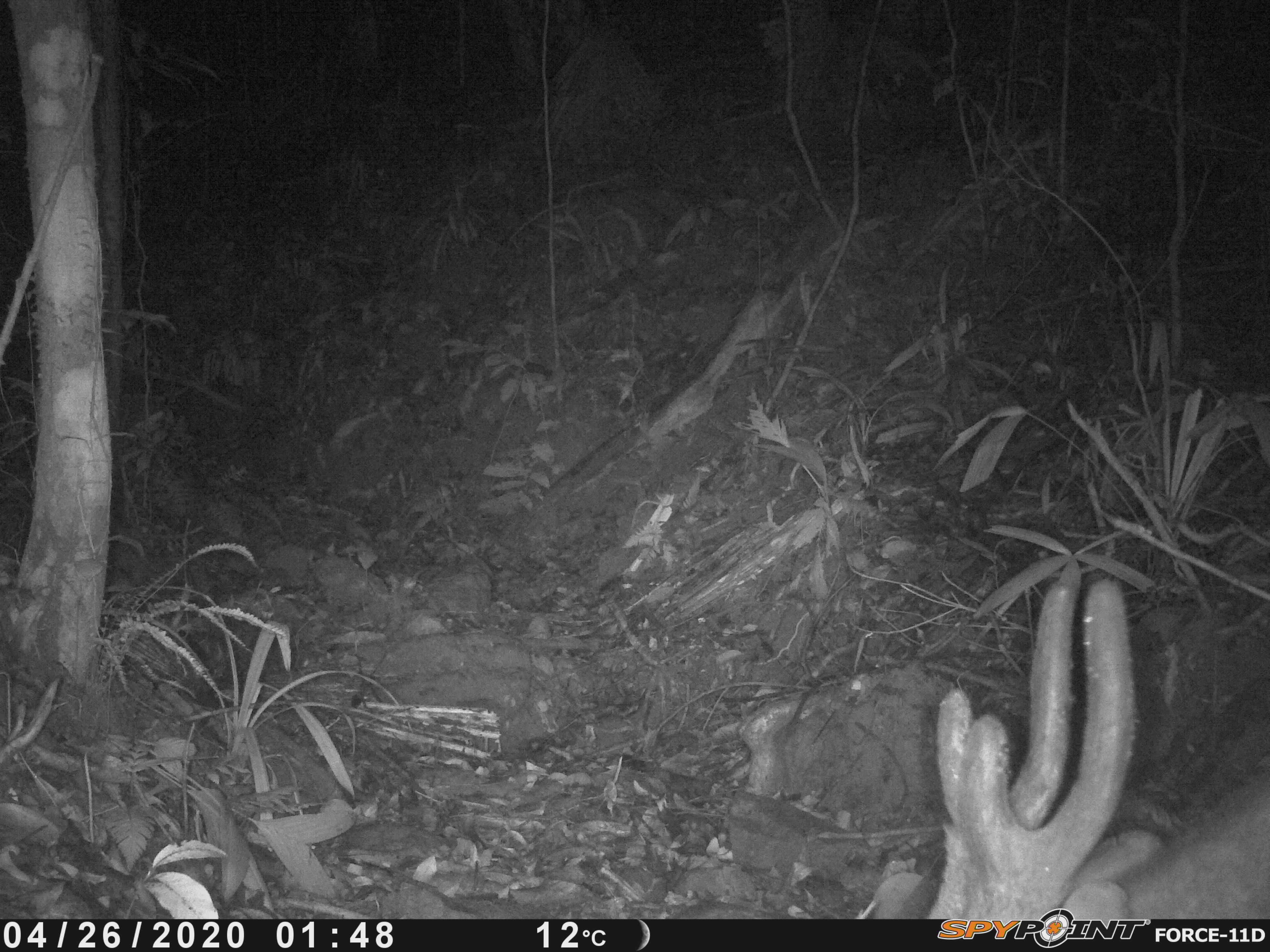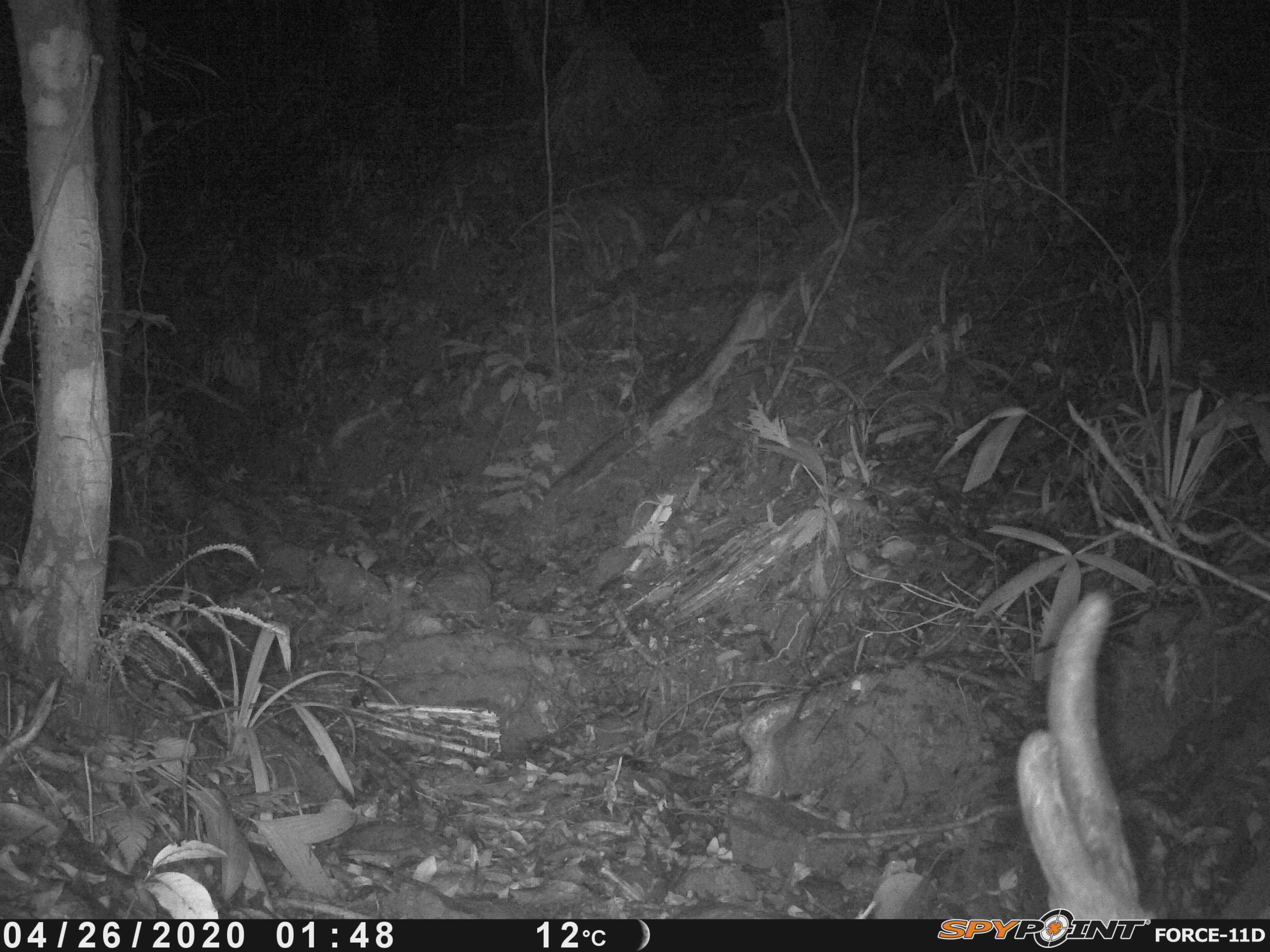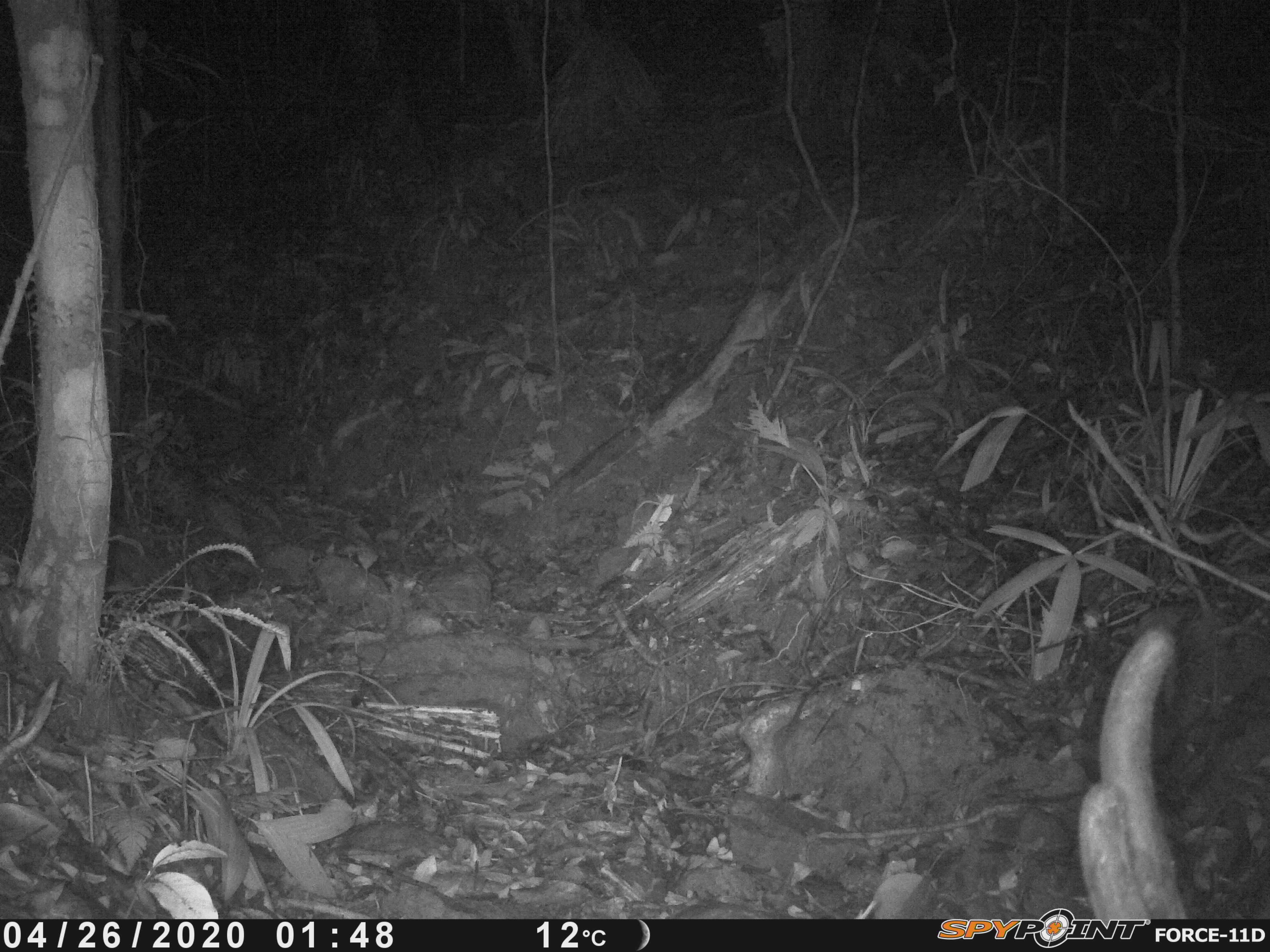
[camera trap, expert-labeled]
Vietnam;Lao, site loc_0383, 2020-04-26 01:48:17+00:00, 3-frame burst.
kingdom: Animalia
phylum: Chordata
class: Mammalia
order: Artiodactyla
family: Cervidae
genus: Muntiacus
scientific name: Muntiacus vuquangensis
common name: large-antlered muntjac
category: large antlered muntjac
Large antlered muntjac (large-antlered muntjac) (Muntiacus vuquangensis). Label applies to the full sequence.